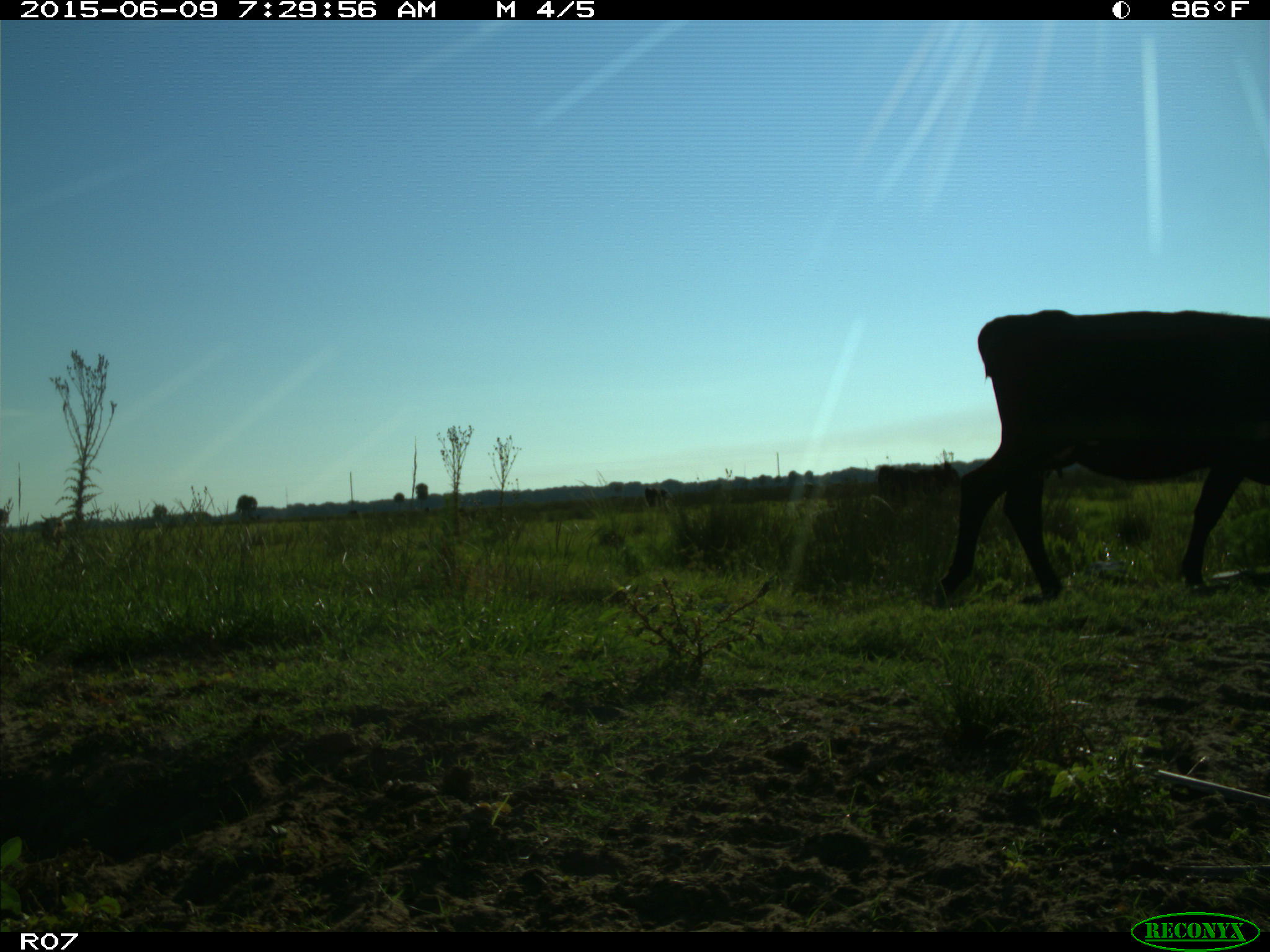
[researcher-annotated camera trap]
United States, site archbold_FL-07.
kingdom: Animalia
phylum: Chordata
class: Mammalia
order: Artiodactyla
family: Bovidae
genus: Bos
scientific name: Bos taurus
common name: domestic cow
Bos taurus (domestic cow).